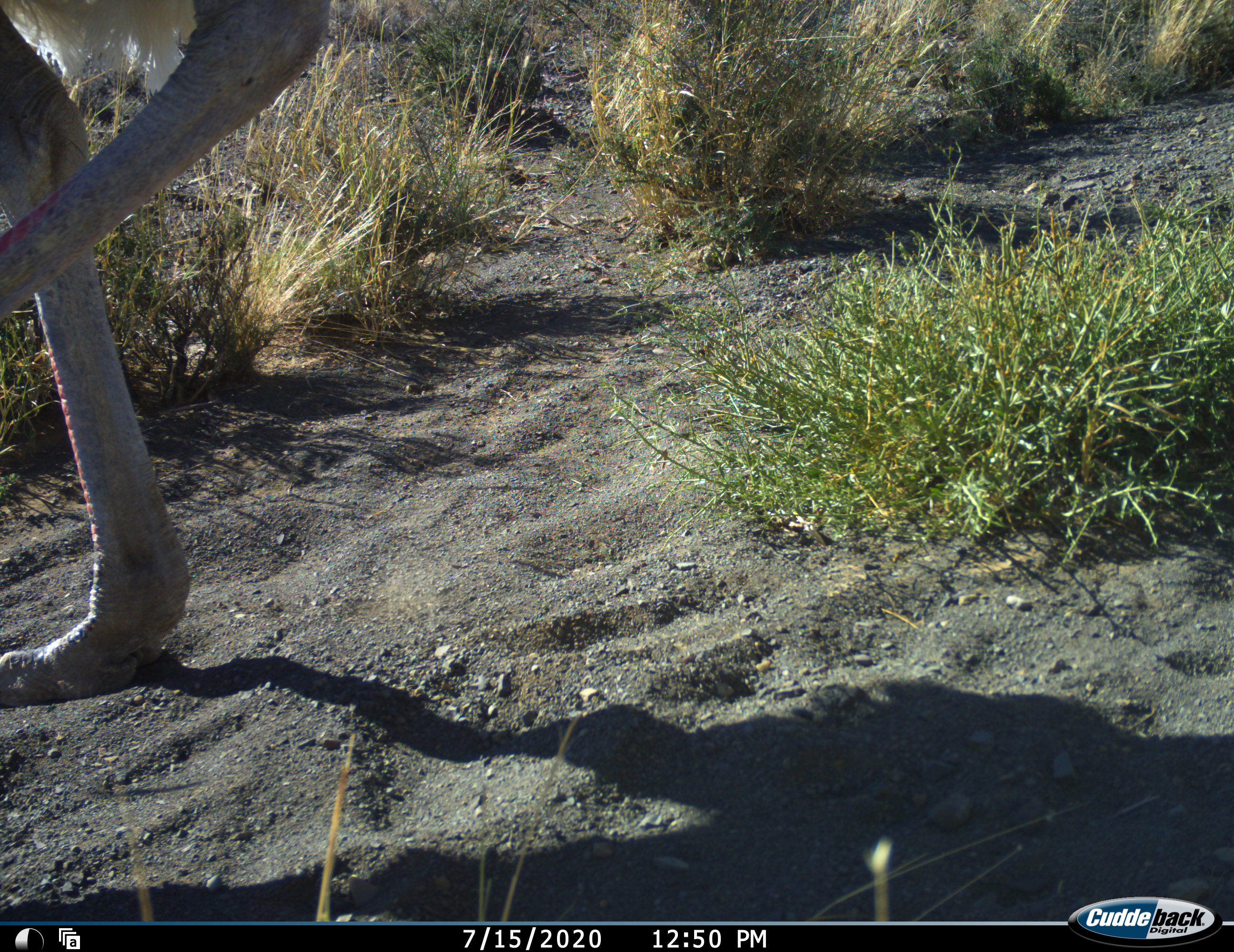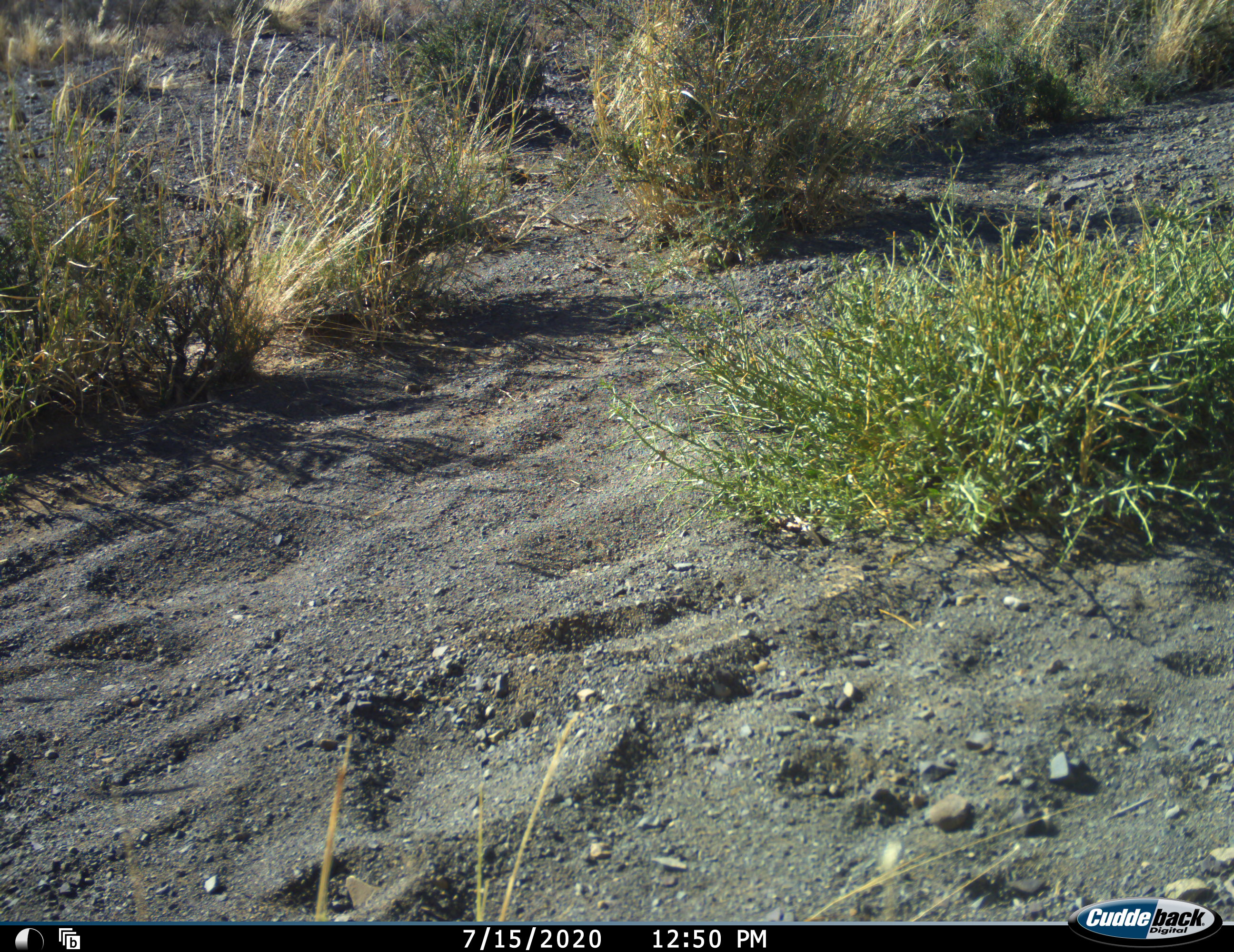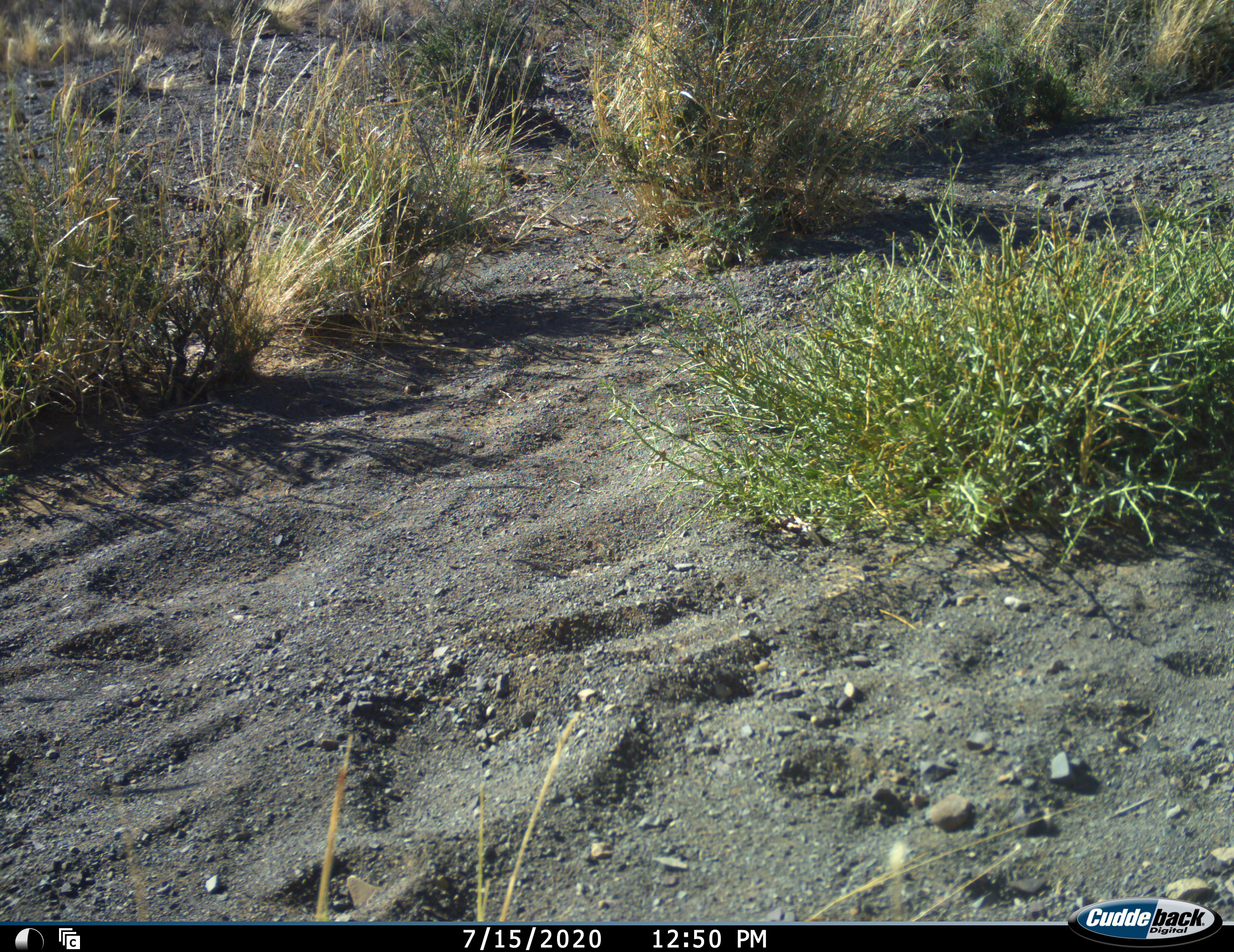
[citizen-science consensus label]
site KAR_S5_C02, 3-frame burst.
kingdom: Animalia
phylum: Chordata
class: Aves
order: Struthioniformes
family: Struthionidae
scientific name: Struthionidae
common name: ostrich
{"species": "ostrich (Struthionidae)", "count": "1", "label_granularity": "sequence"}